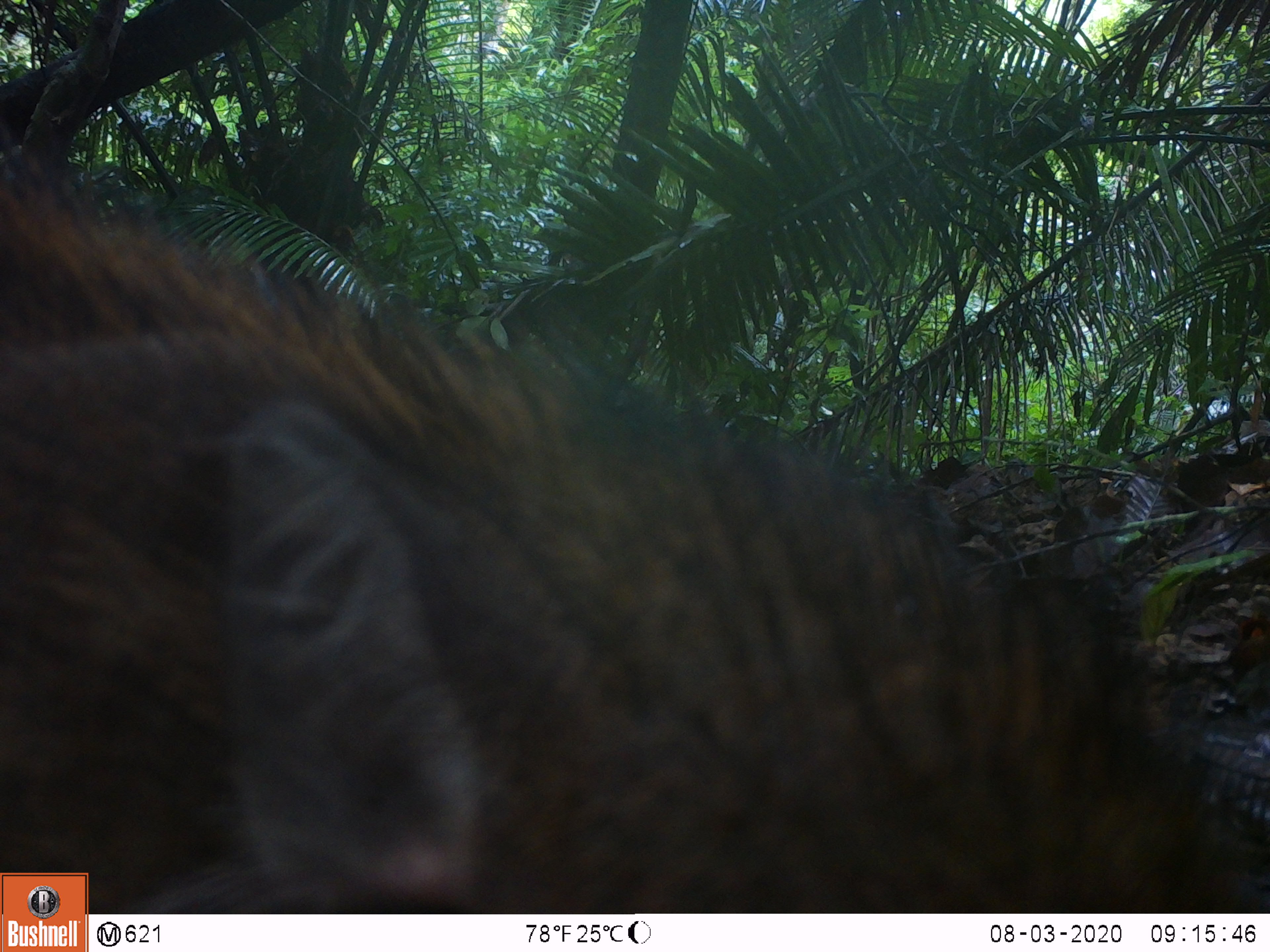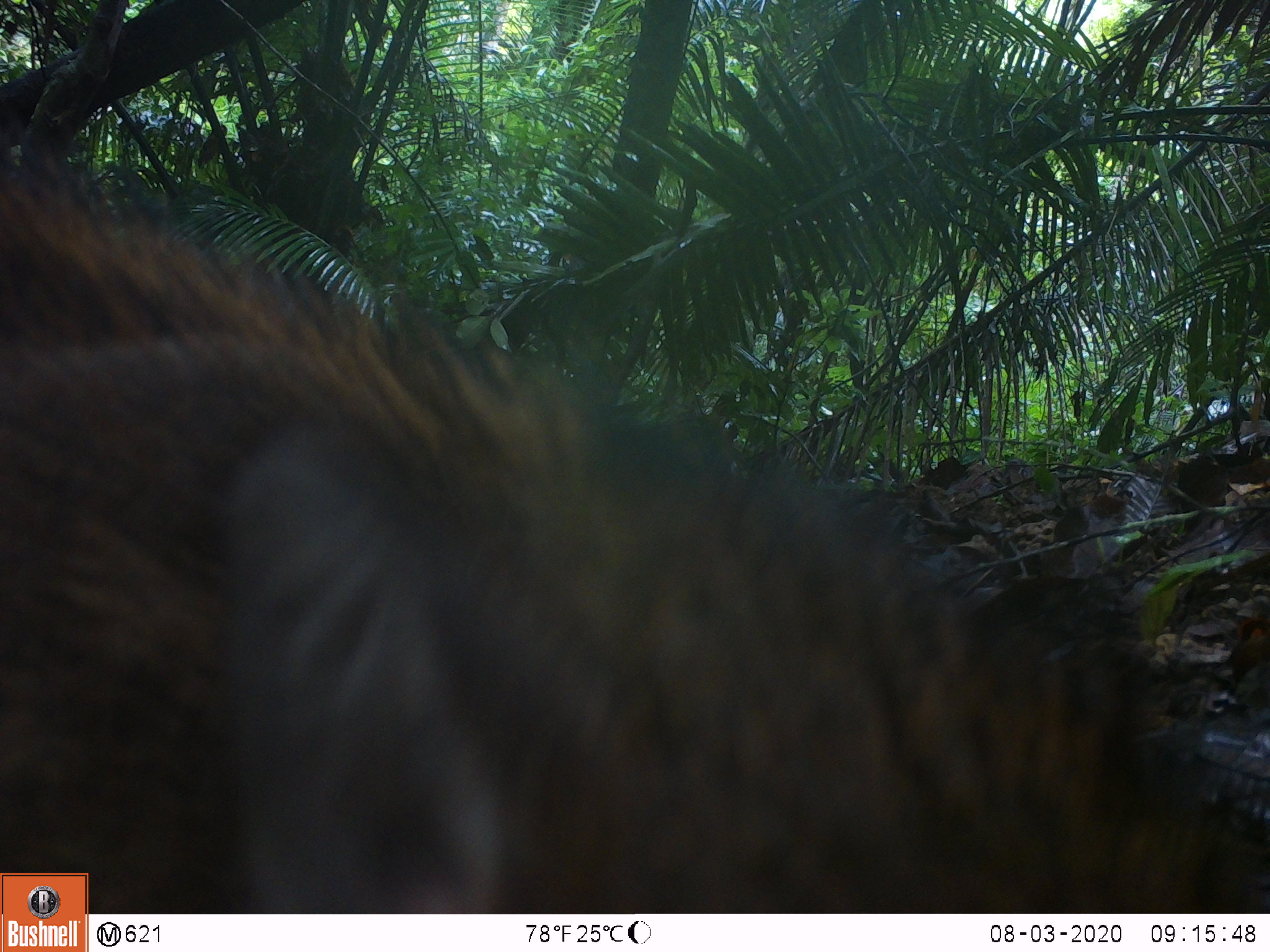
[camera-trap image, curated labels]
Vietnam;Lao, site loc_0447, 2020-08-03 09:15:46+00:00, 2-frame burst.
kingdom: Animalia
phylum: Chordata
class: Mammalia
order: Artiodactyla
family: Suidae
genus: Sus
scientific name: Sus scrofa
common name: eurasian wild pig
Eurasian wild pig (Sus scrofa). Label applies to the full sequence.